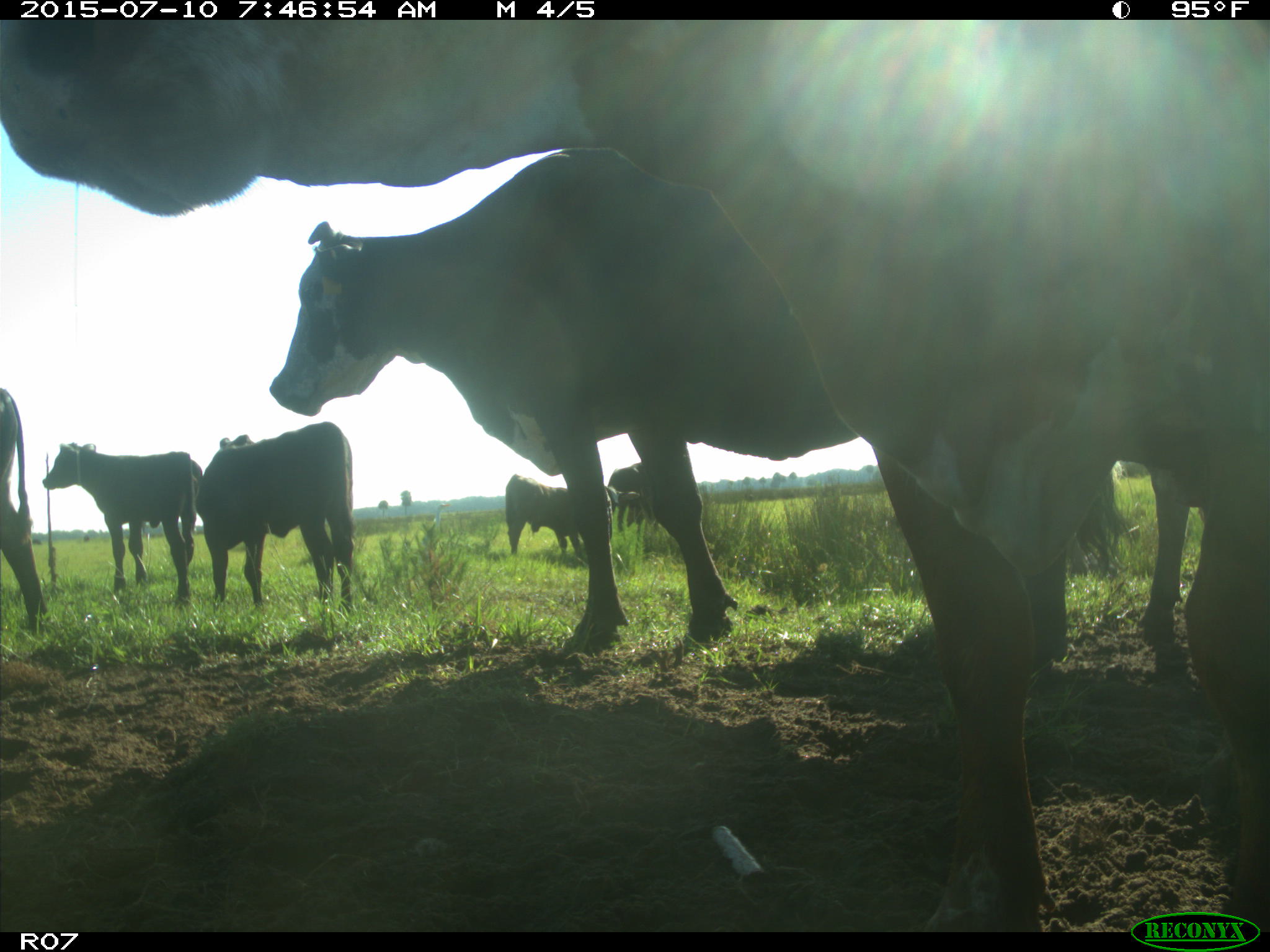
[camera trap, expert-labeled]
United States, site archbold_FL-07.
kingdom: Animalia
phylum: Chordata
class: Mammalia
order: Artiodactyla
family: Bovidae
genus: Bos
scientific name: Bos taurus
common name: domestic cow